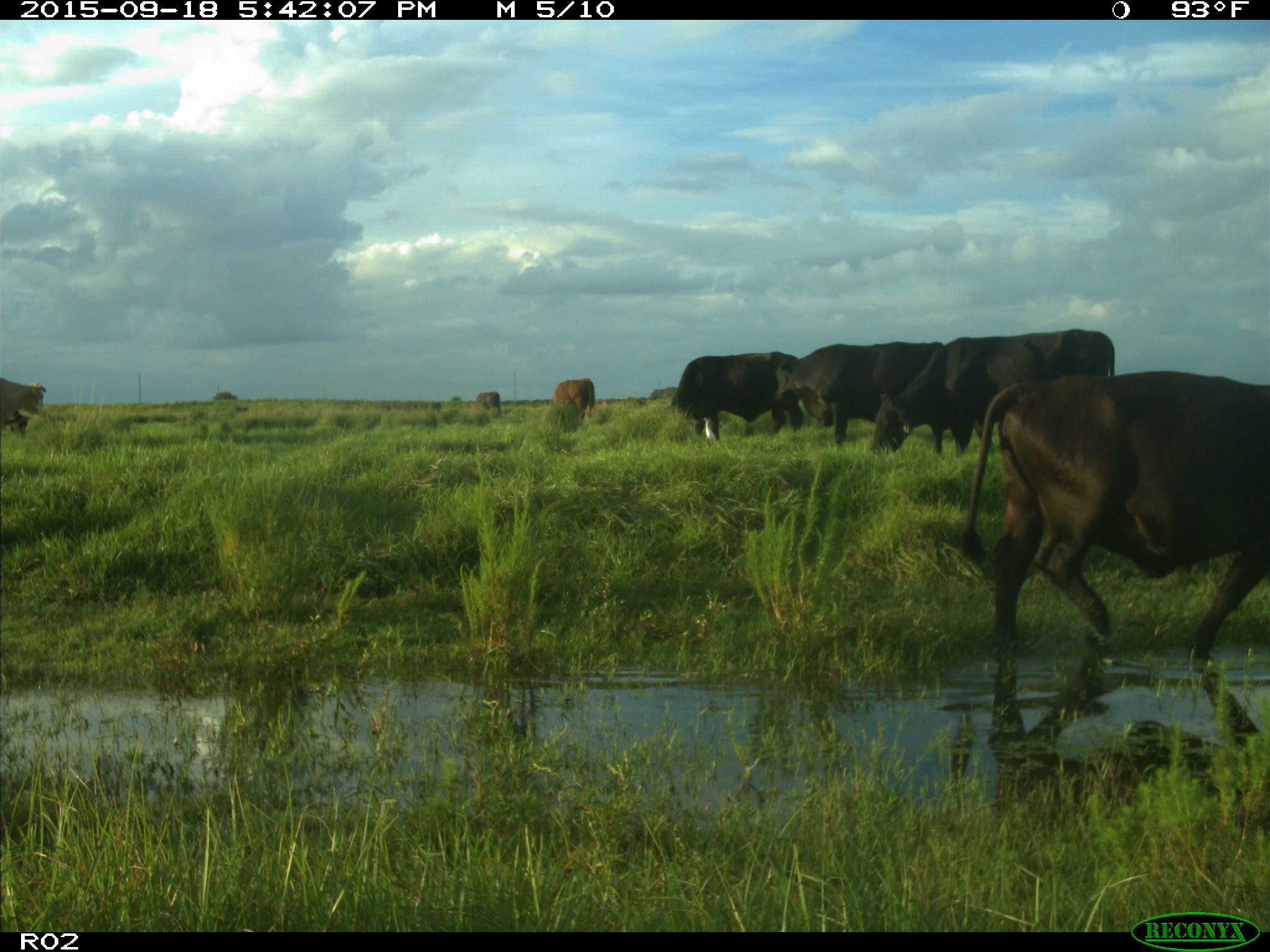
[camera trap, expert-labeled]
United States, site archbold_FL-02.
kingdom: Animalia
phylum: Chordata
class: Mammalia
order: Artiodactyla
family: Bovidae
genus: Bos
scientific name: Bos taurus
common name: domestic cow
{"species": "Bos taurus (domestic cow)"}